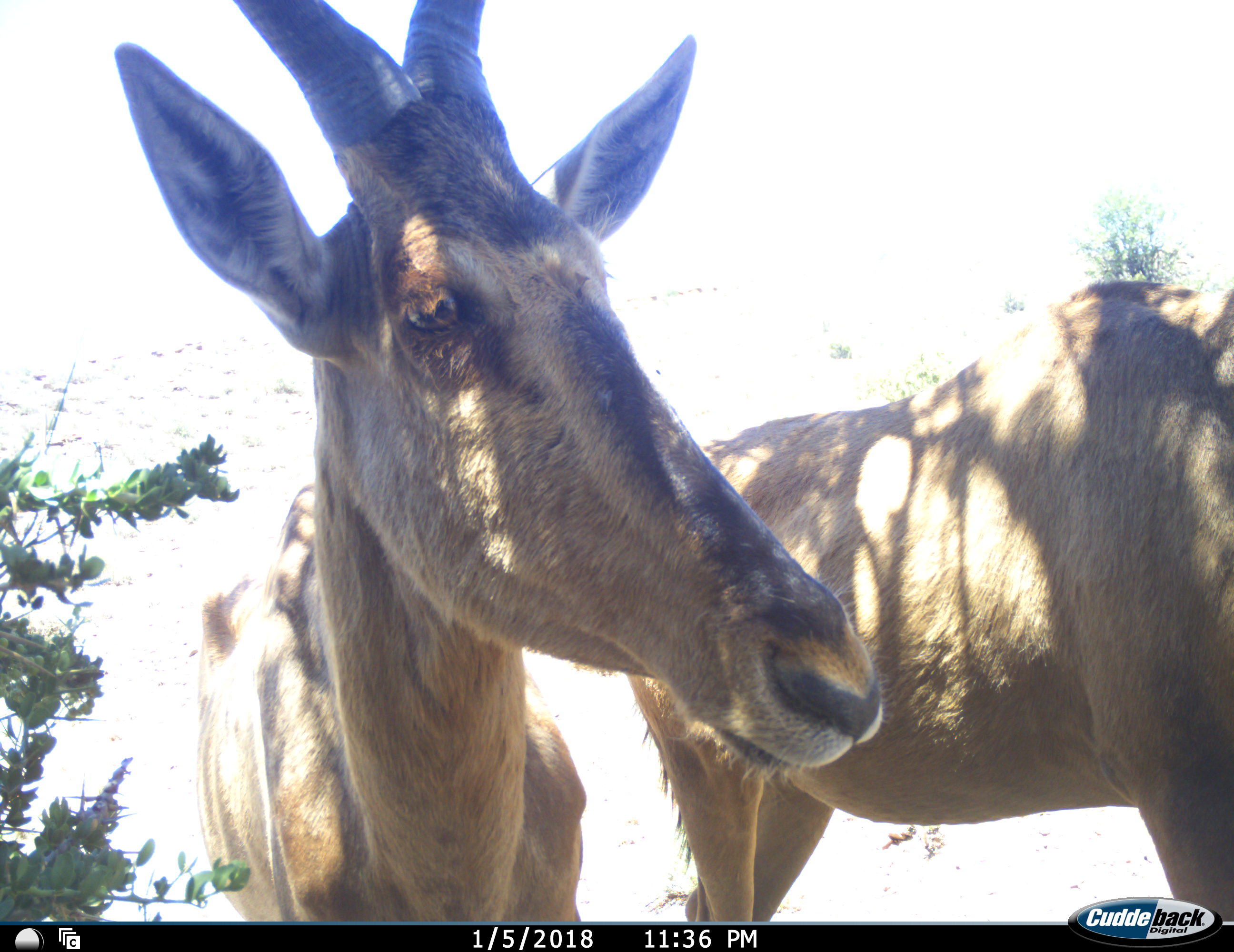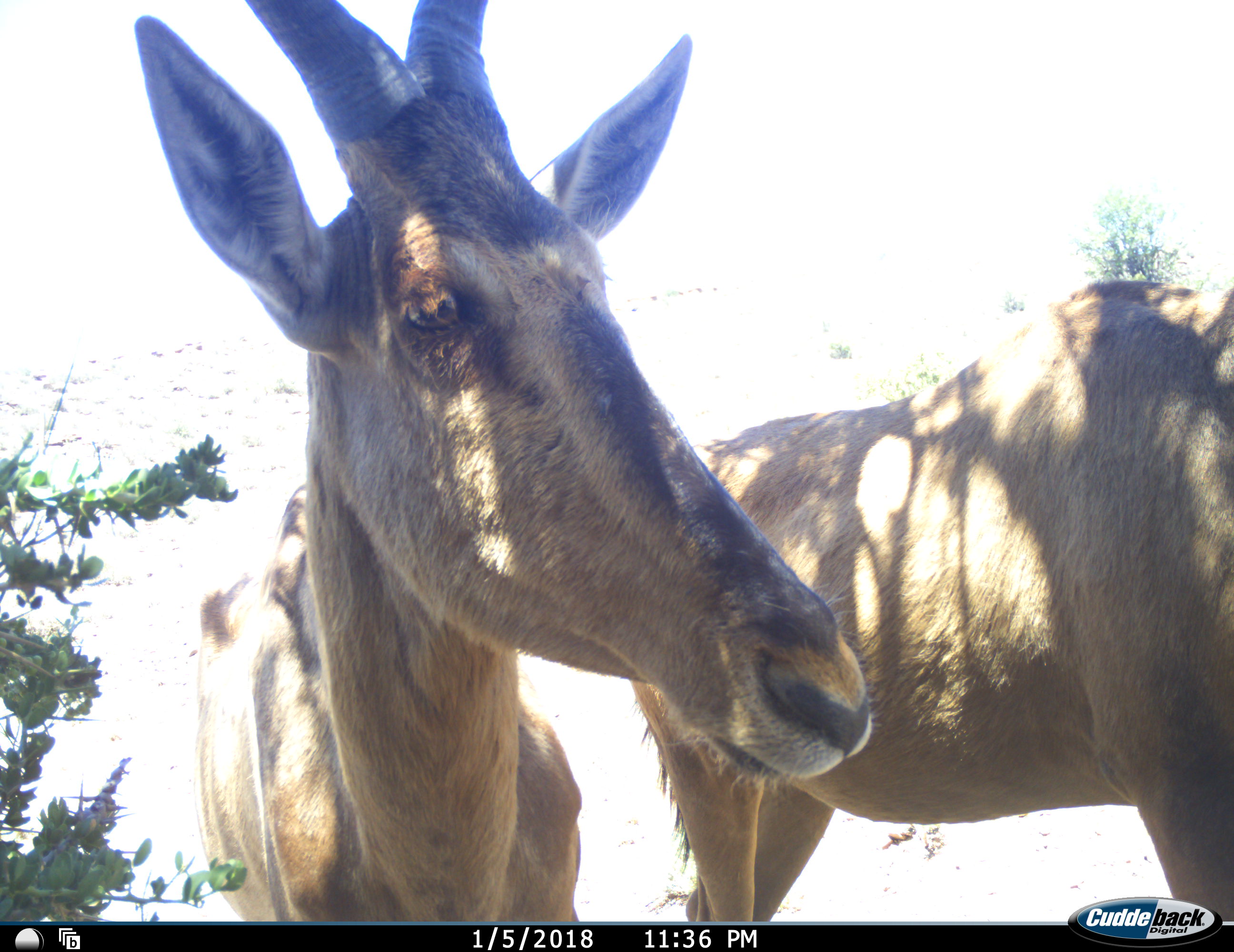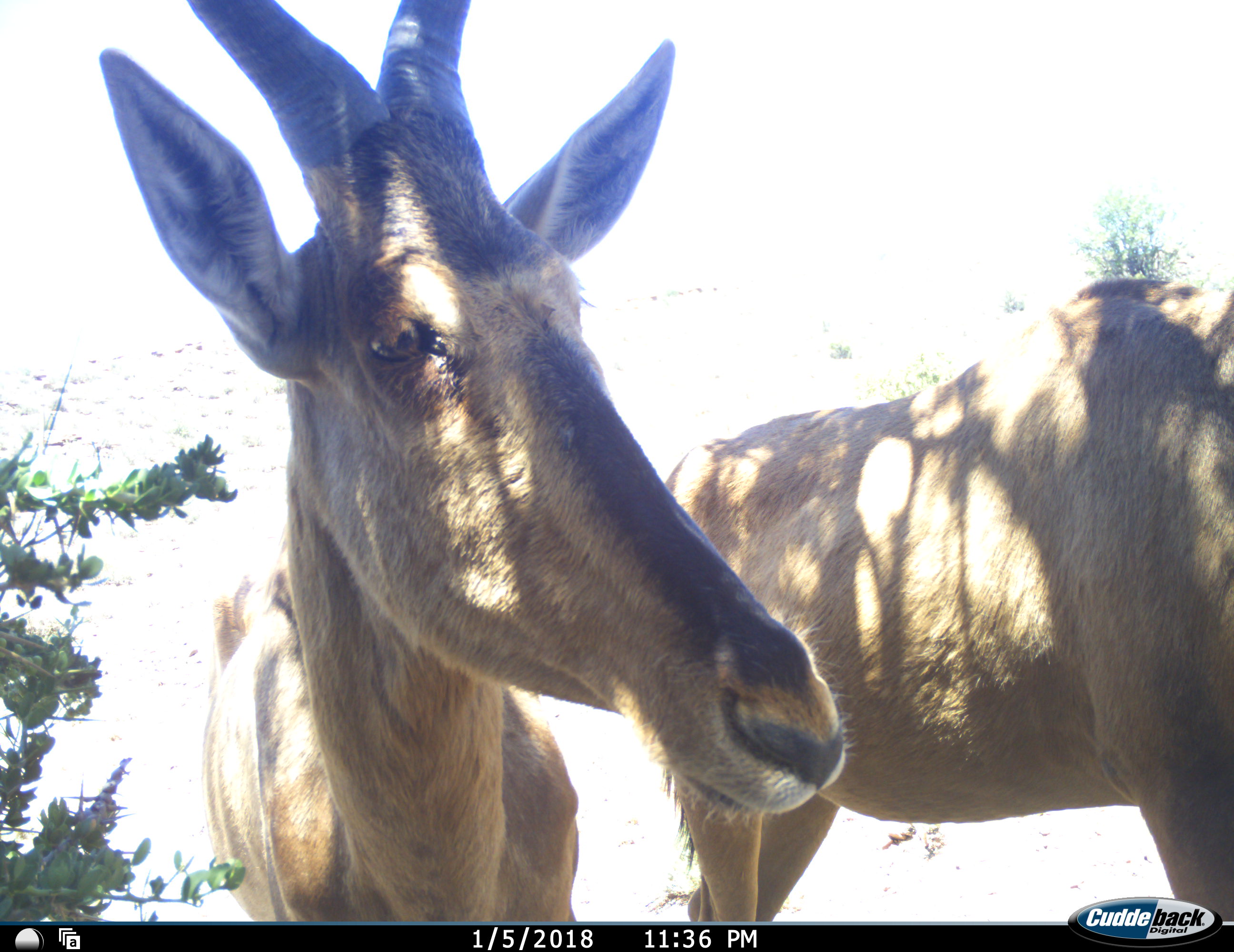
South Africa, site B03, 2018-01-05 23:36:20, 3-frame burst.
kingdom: Animalia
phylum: Chordata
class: Mammalia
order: Artiodactyla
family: Bovidae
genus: Alcelaphus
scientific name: Alcelaphus buselaphus caama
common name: red hartebeest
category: hartebeestred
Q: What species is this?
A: Hartebeestred (red hartebeest) (Alcelaphus buselaphus caama).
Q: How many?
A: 2.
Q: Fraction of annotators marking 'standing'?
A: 100%.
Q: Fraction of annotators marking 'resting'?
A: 0%.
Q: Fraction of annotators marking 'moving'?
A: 22%.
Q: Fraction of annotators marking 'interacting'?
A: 0%.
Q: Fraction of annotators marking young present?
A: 0%.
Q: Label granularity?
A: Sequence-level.